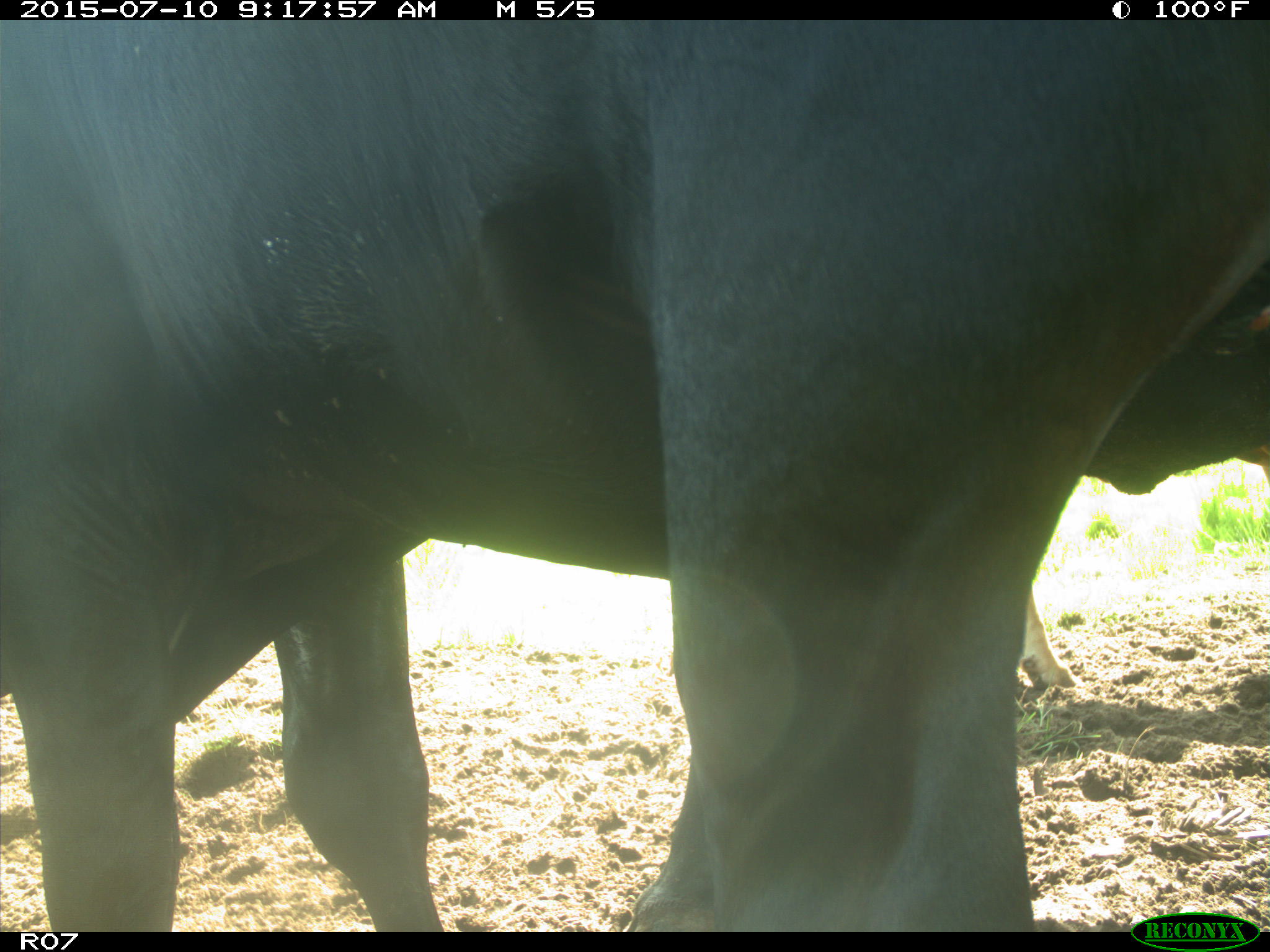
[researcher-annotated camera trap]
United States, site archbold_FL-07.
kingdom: Animalia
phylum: Chordata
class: Mammalia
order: Artiodactyla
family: Bovidae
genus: Bos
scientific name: Bos taurus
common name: domestic cow